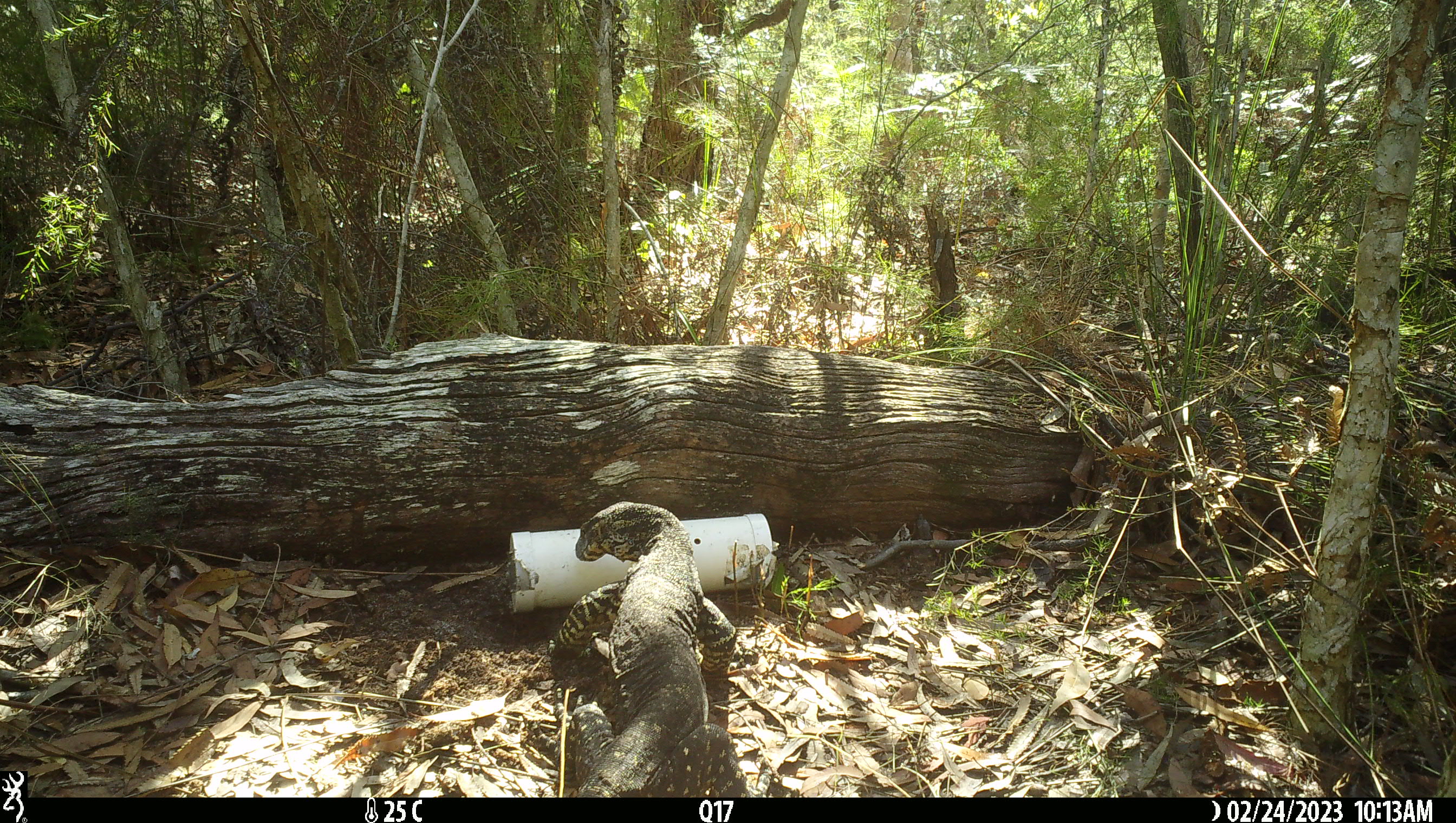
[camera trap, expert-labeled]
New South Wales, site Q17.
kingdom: Animalia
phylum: Chordata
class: Reptilia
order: Squamata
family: Varanidae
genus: Varanus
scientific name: Varanus varius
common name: lace monitor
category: goanna